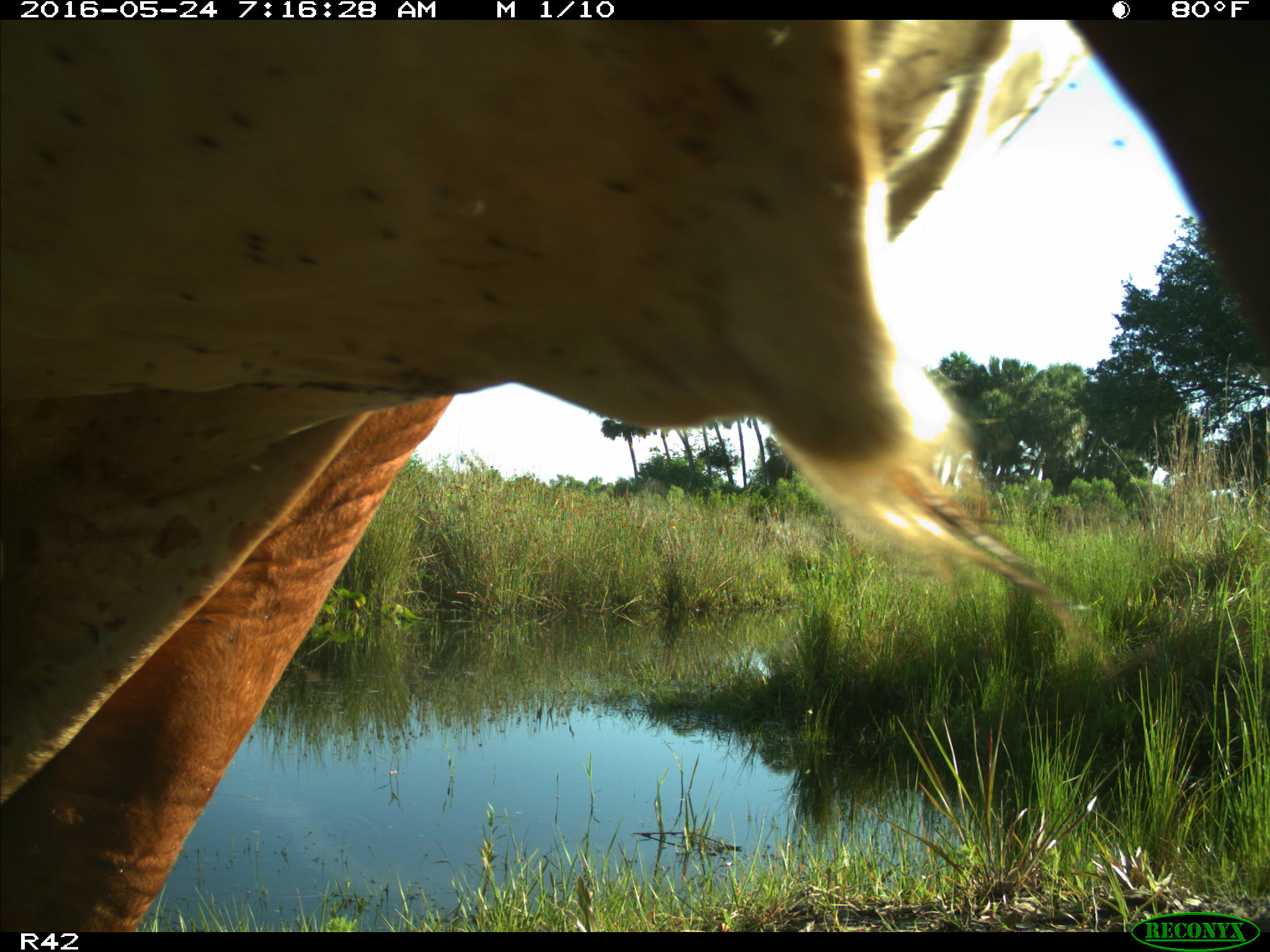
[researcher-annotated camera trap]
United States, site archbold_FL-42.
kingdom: Animalia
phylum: Chordata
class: Mammalia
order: Artiodactyla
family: Bovidae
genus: Bos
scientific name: Bos taurus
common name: domestic cow